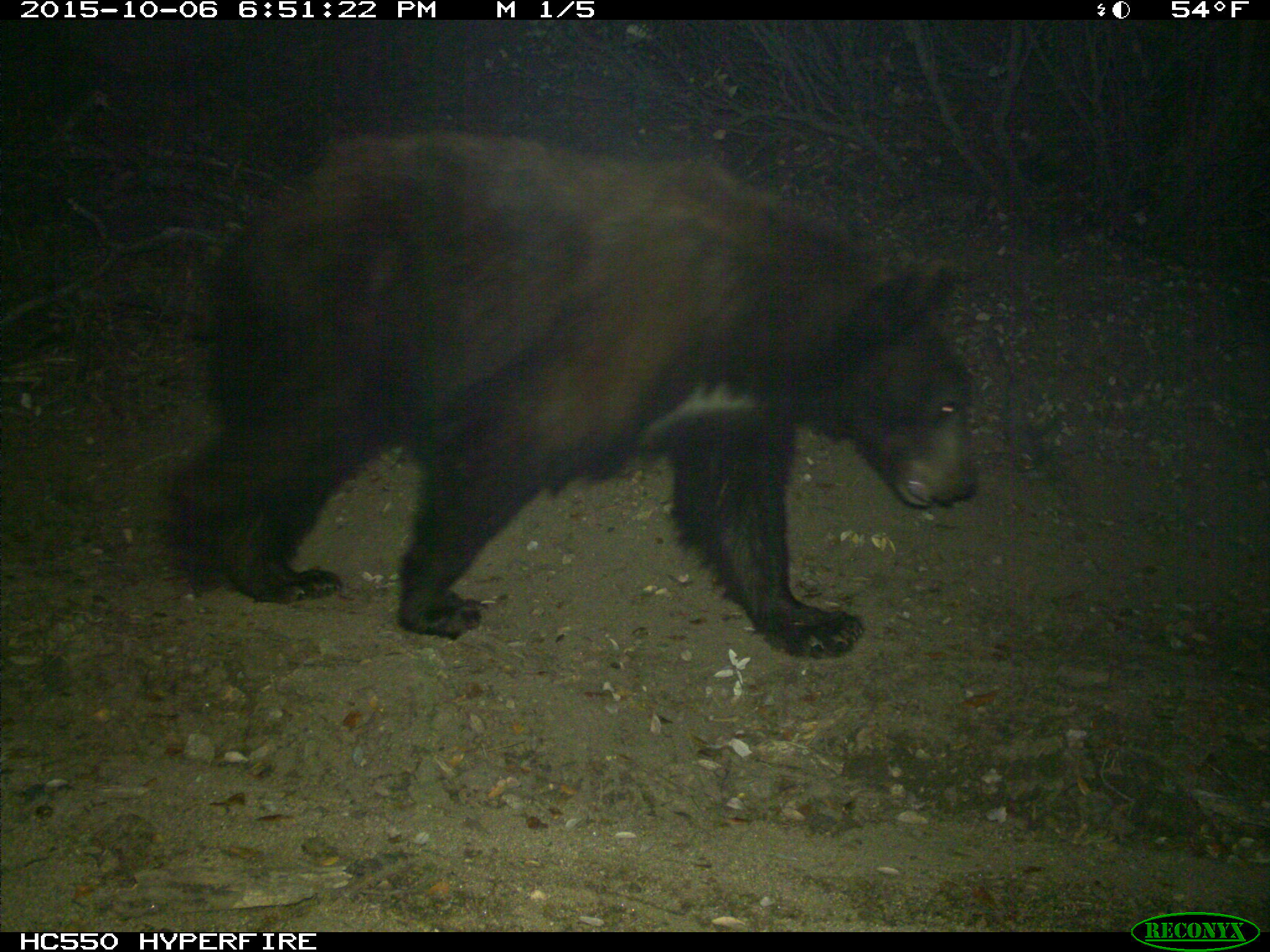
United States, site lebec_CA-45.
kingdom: Animalia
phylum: Chordata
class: Mammalia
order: Carnivora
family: Ursidae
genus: Ursus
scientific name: Ursus americanus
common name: american black bear